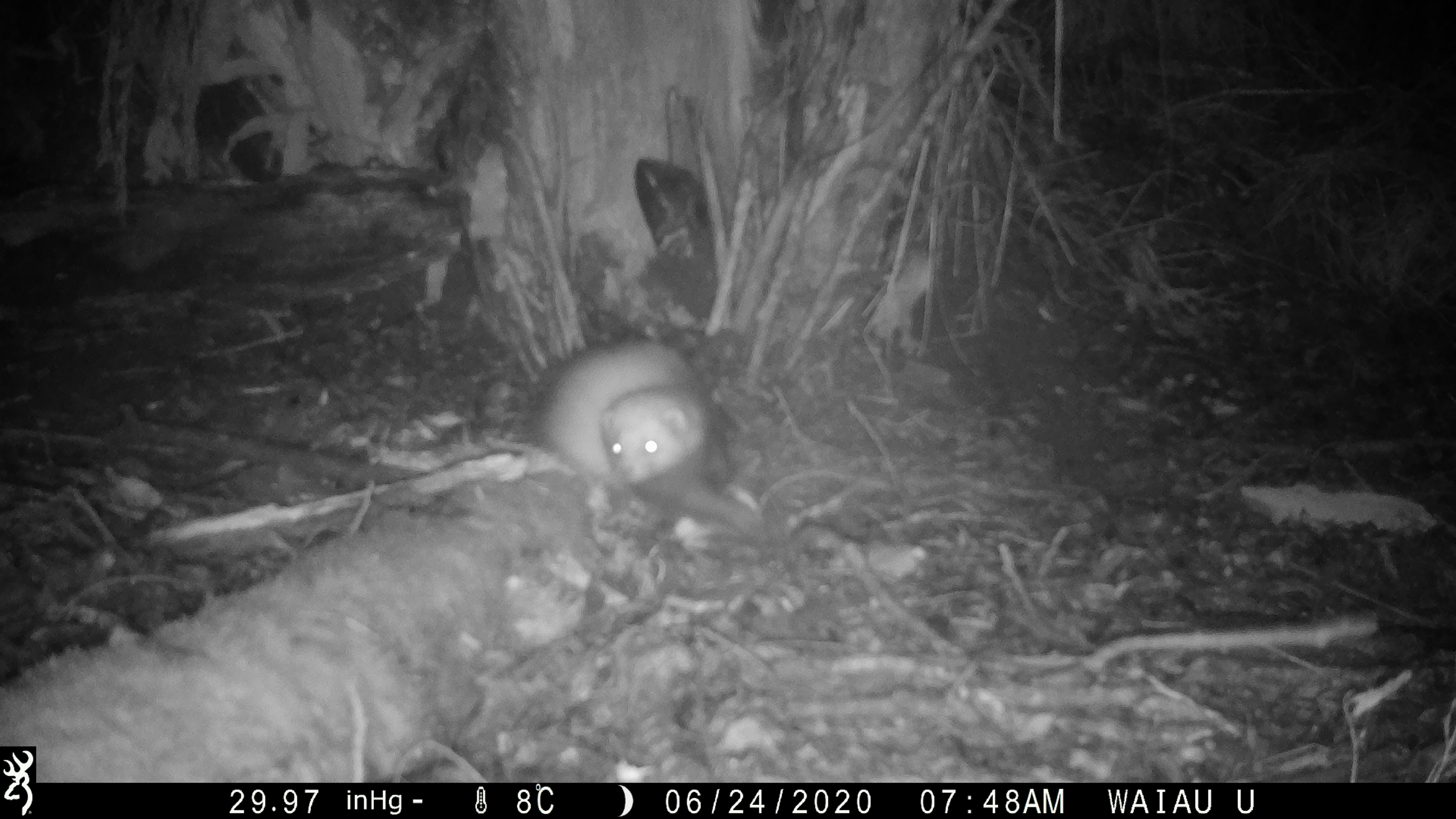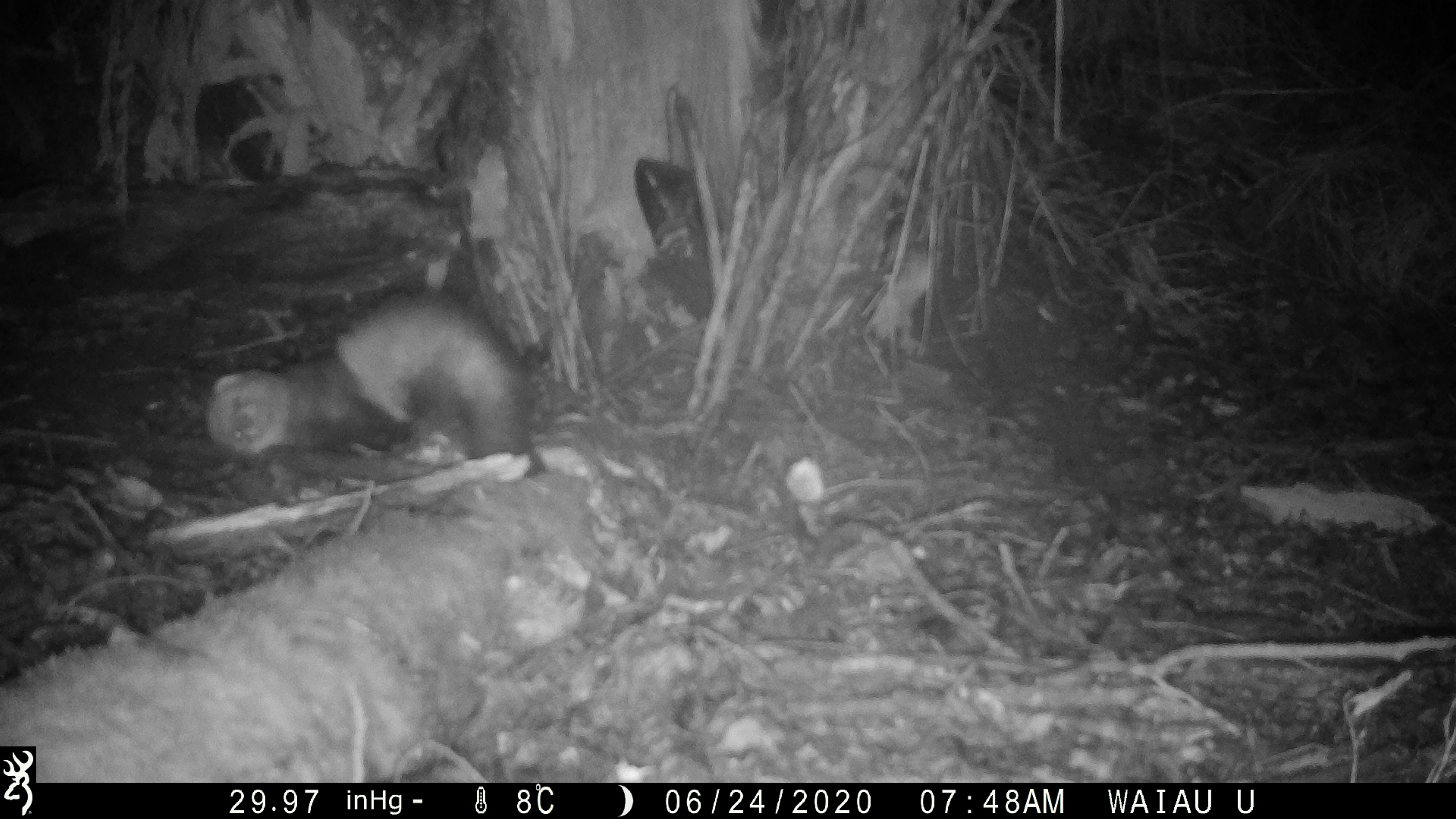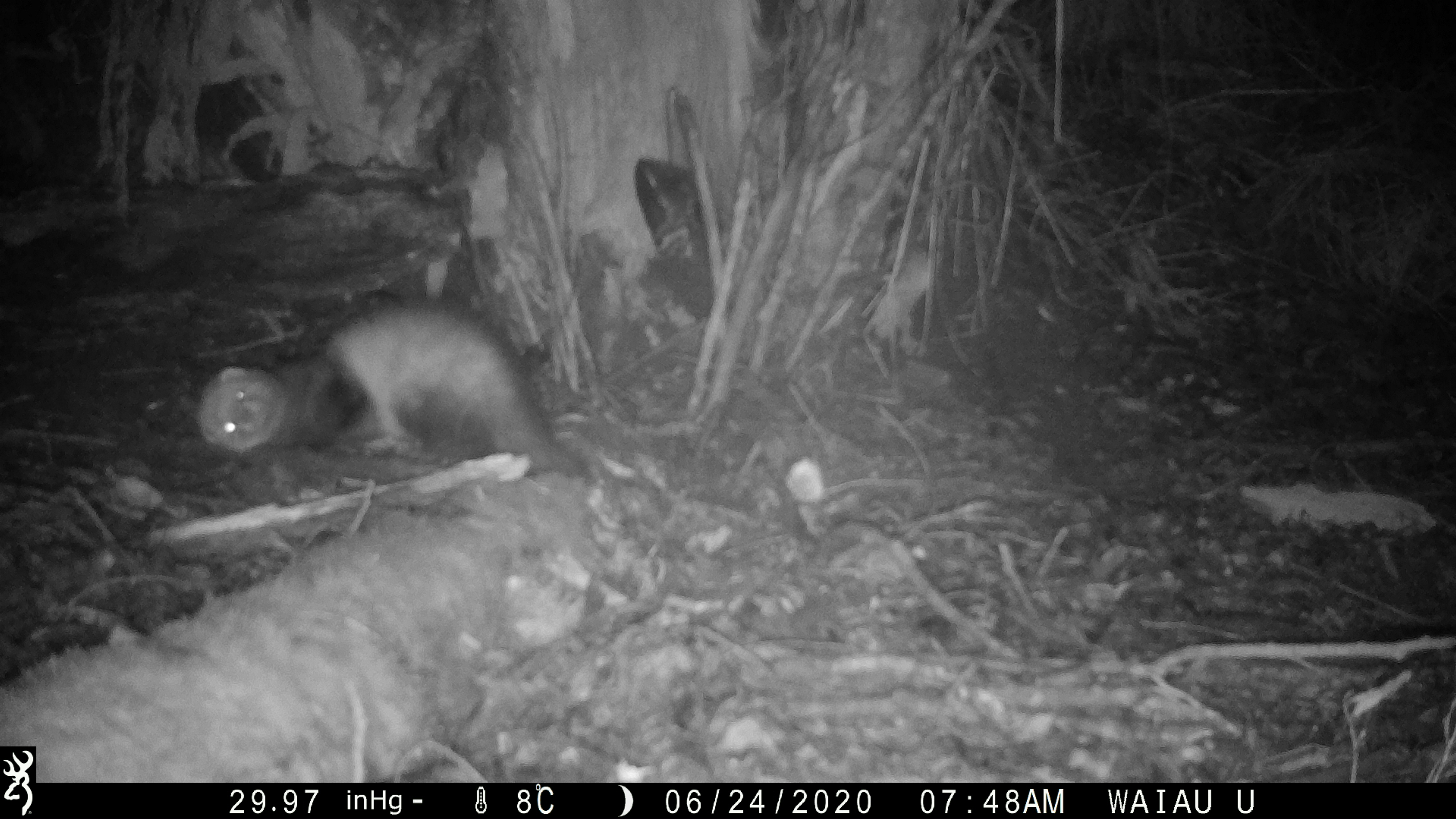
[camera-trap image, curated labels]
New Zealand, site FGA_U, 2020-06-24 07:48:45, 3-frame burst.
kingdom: Animalia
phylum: Chordata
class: Mammalia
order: Carnivora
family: Mustelidae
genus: Mustela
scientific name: Mustela furo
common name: ferret